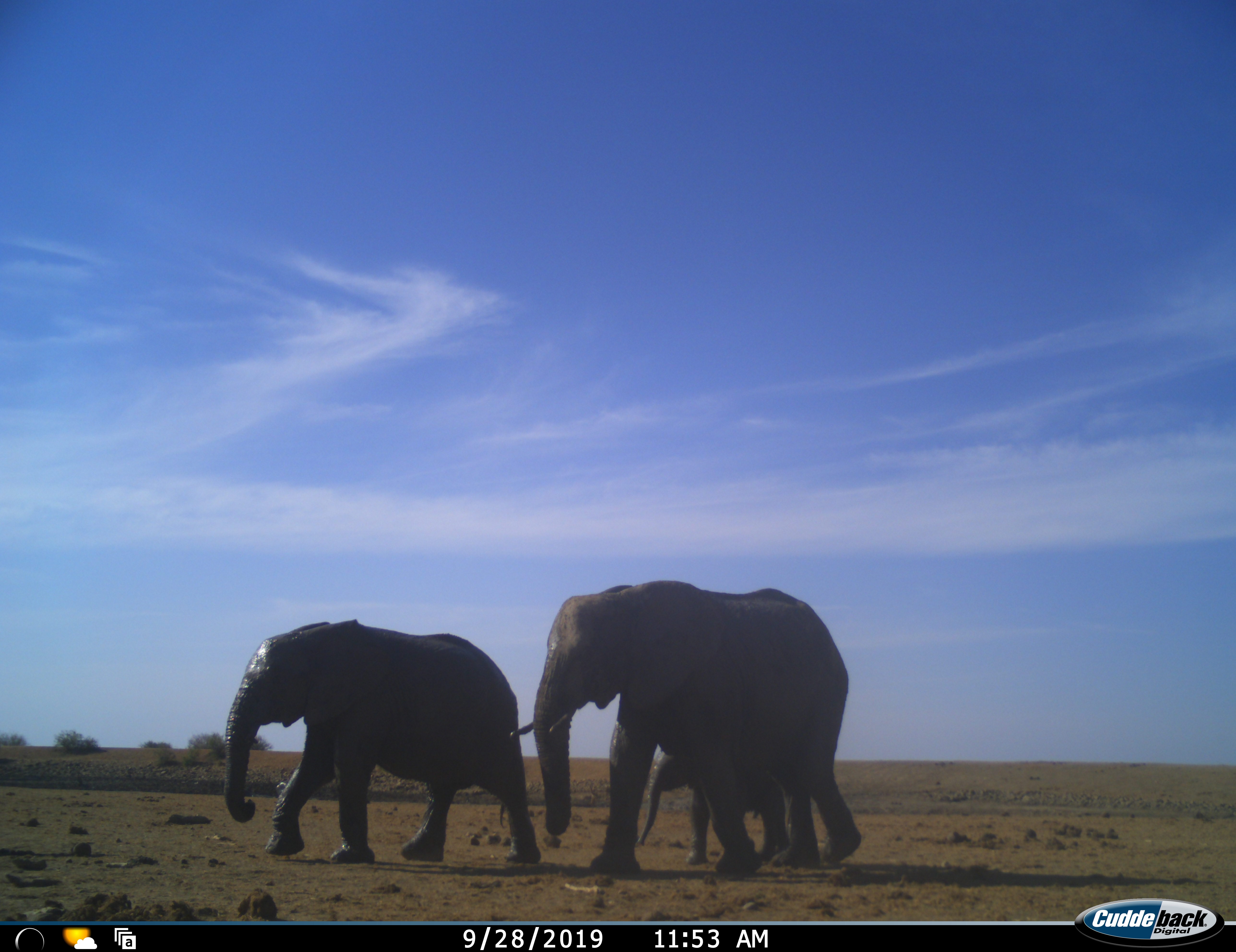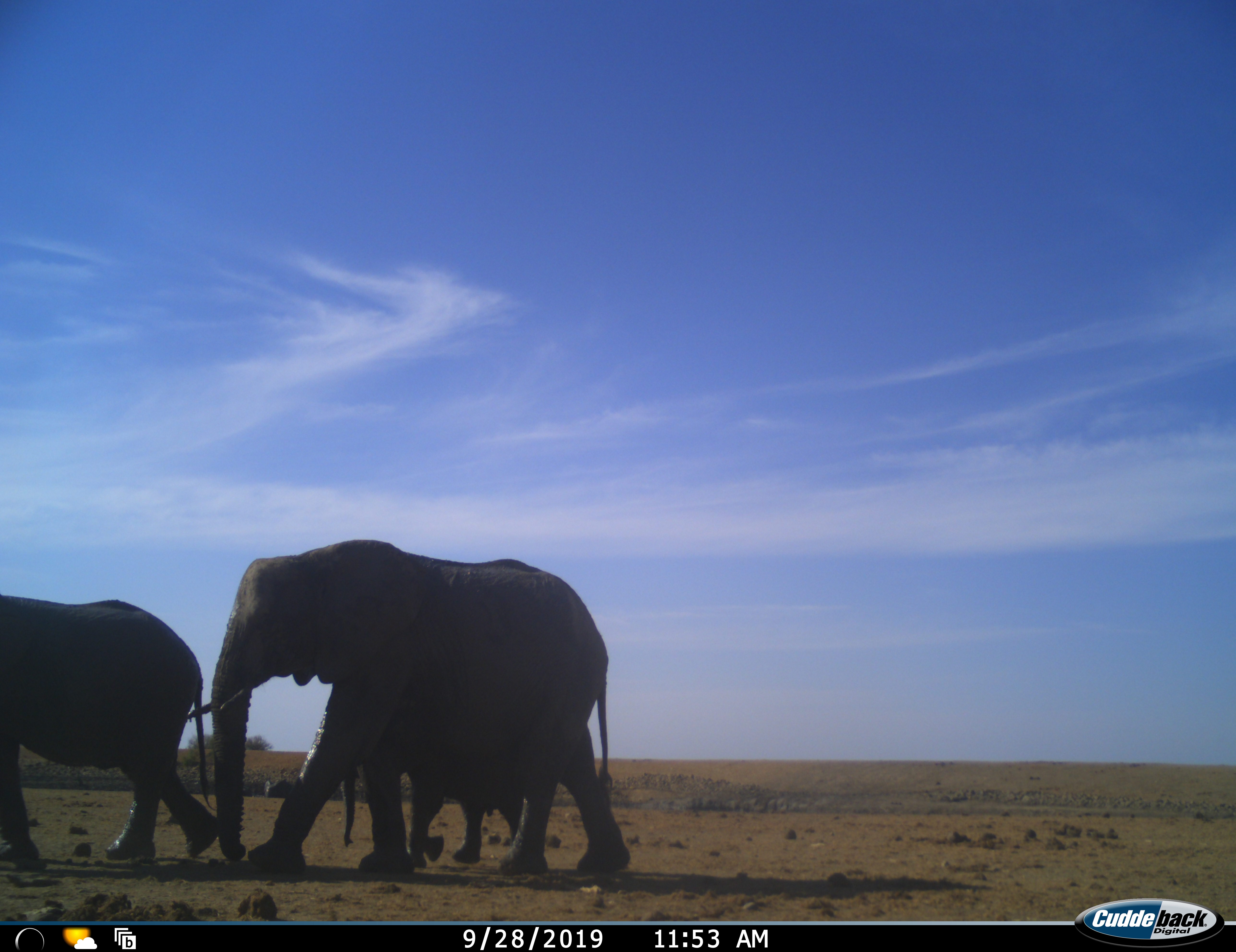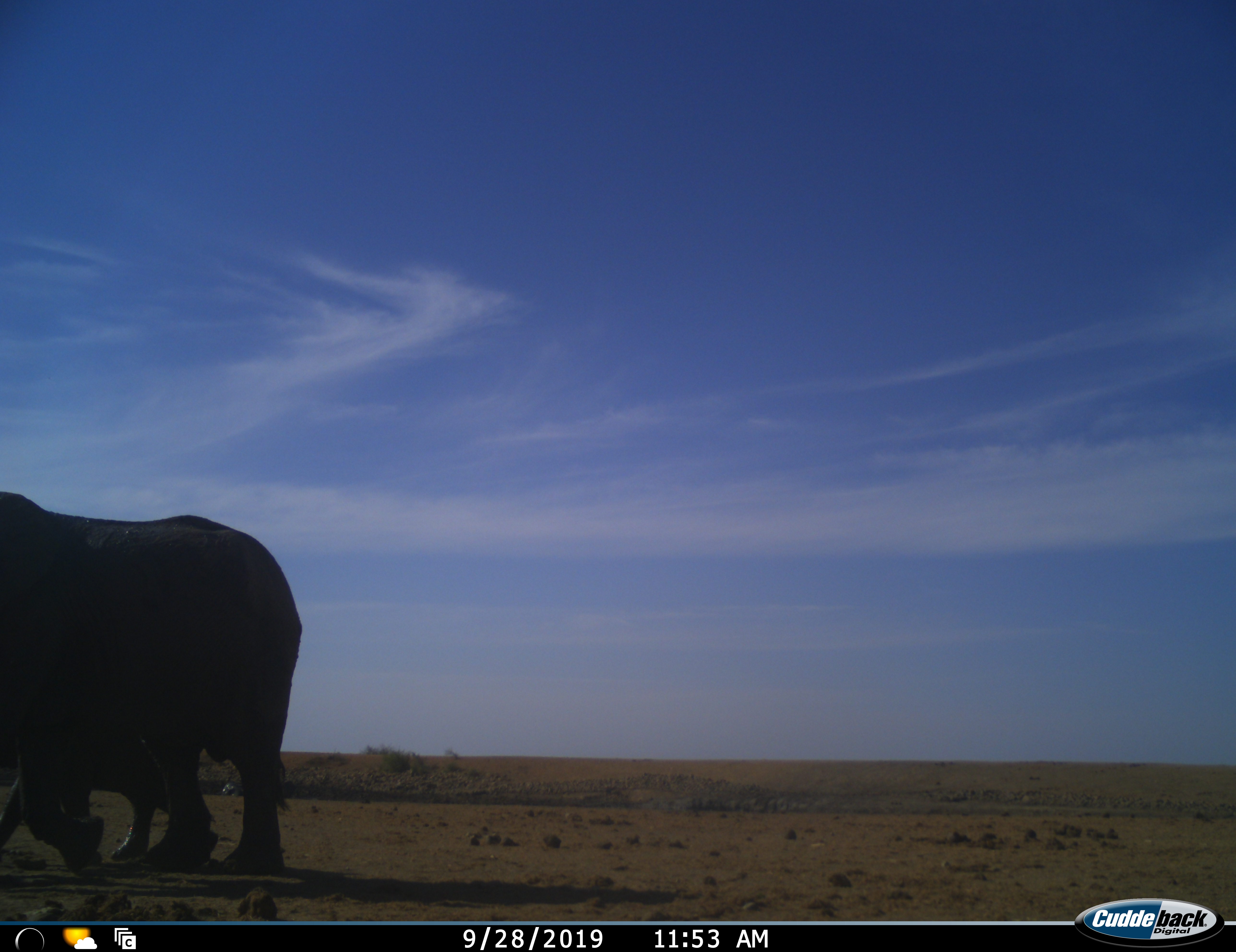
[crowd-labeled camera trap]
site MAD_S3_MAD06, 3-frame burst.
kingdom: Animalia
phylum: Chordata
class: Mammalia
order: Proboscidea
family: Elephantidae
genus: Loxodonta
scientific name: Loxodonta africana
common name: african bush elephant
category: elephant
Elephant (african bush elephant) (Loxodonta africana), count 3. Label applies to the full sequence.